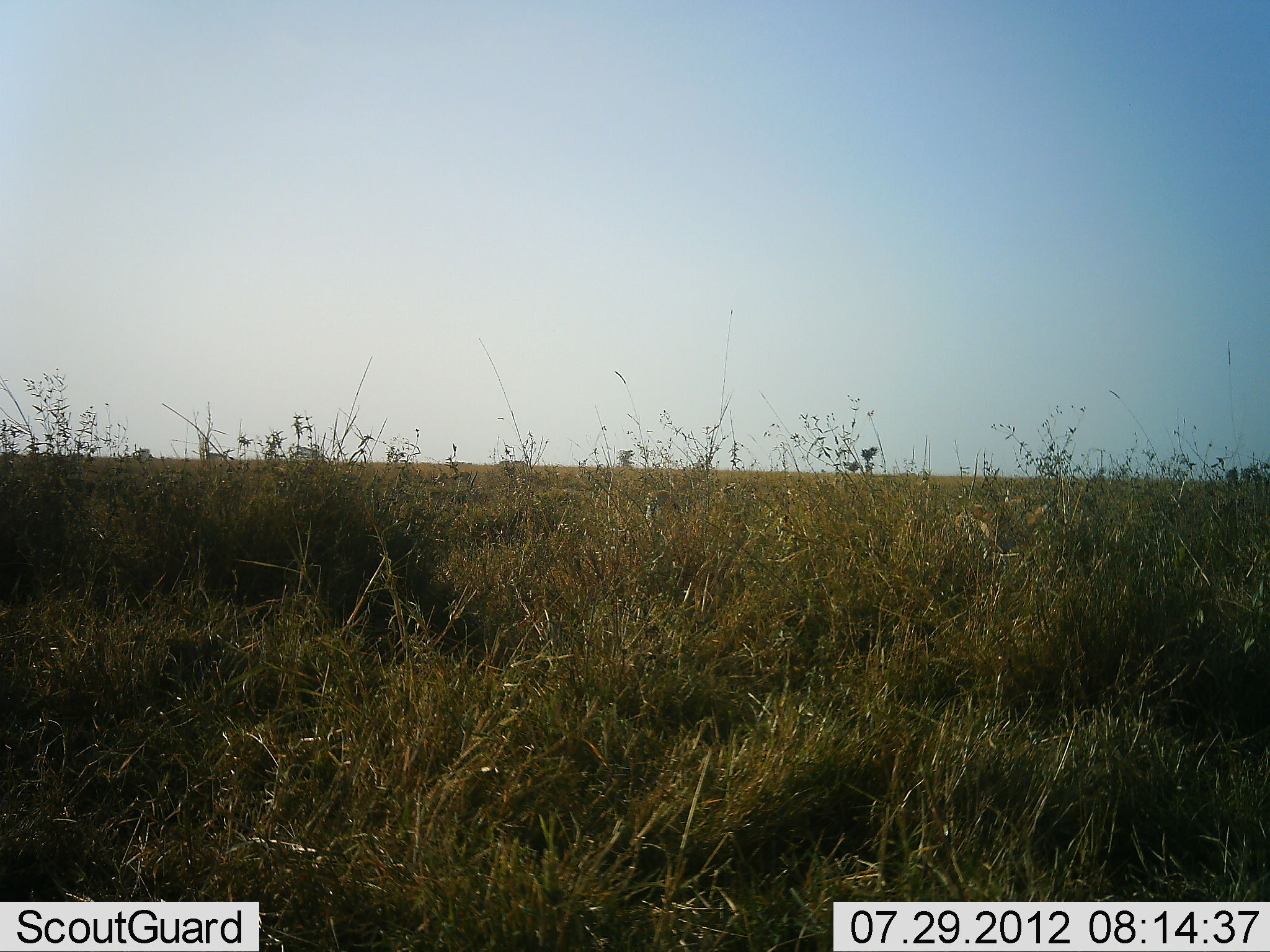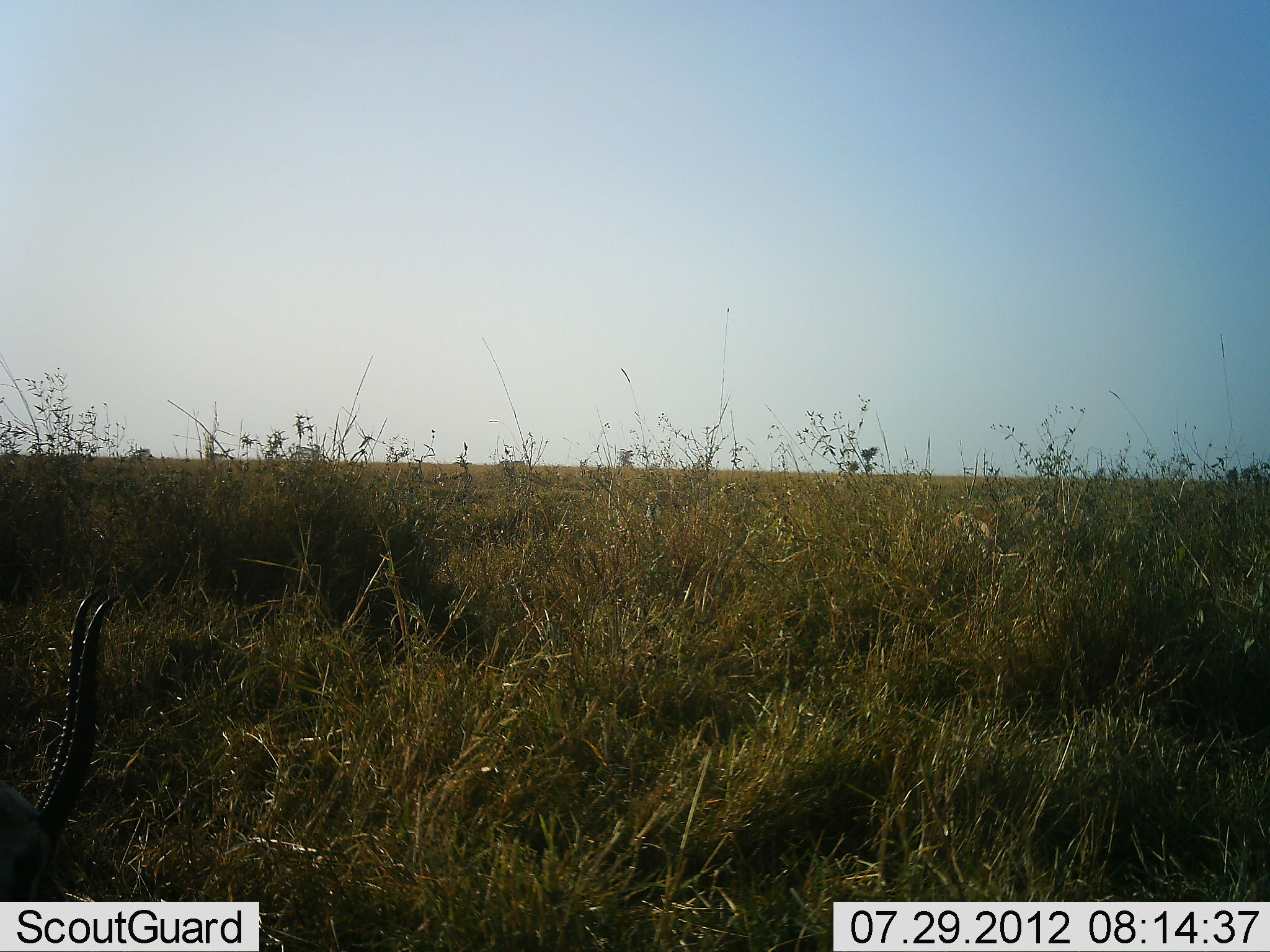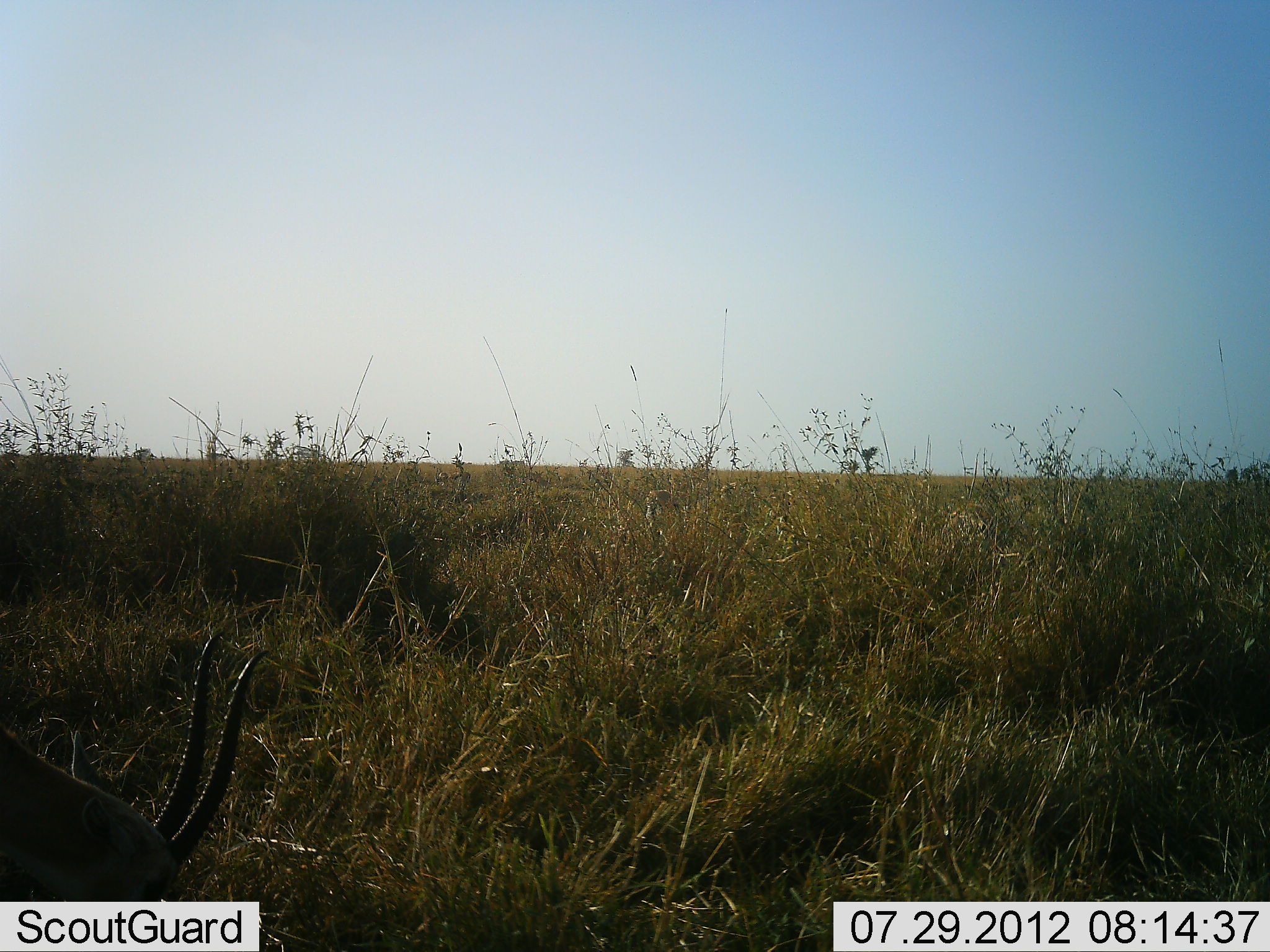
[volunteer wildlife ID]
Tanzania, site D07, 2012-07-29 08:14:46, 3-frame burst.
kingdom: Animalia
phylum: Chordata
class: Mammalia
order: Artiodactyla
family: Bovidae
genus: Eudorcas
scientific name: Eudorcas thomsonii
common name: thomson's gazelle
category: gazellethomsons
Gazellethomsons (thomson's gazelle) (Eudorcas thomsonii), count 1. Behavior (volunteer vote fractions): standing 10%, resting 0%, moving 40%, interacting 0%. Young present (vote fraction): 0%. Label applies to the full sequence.